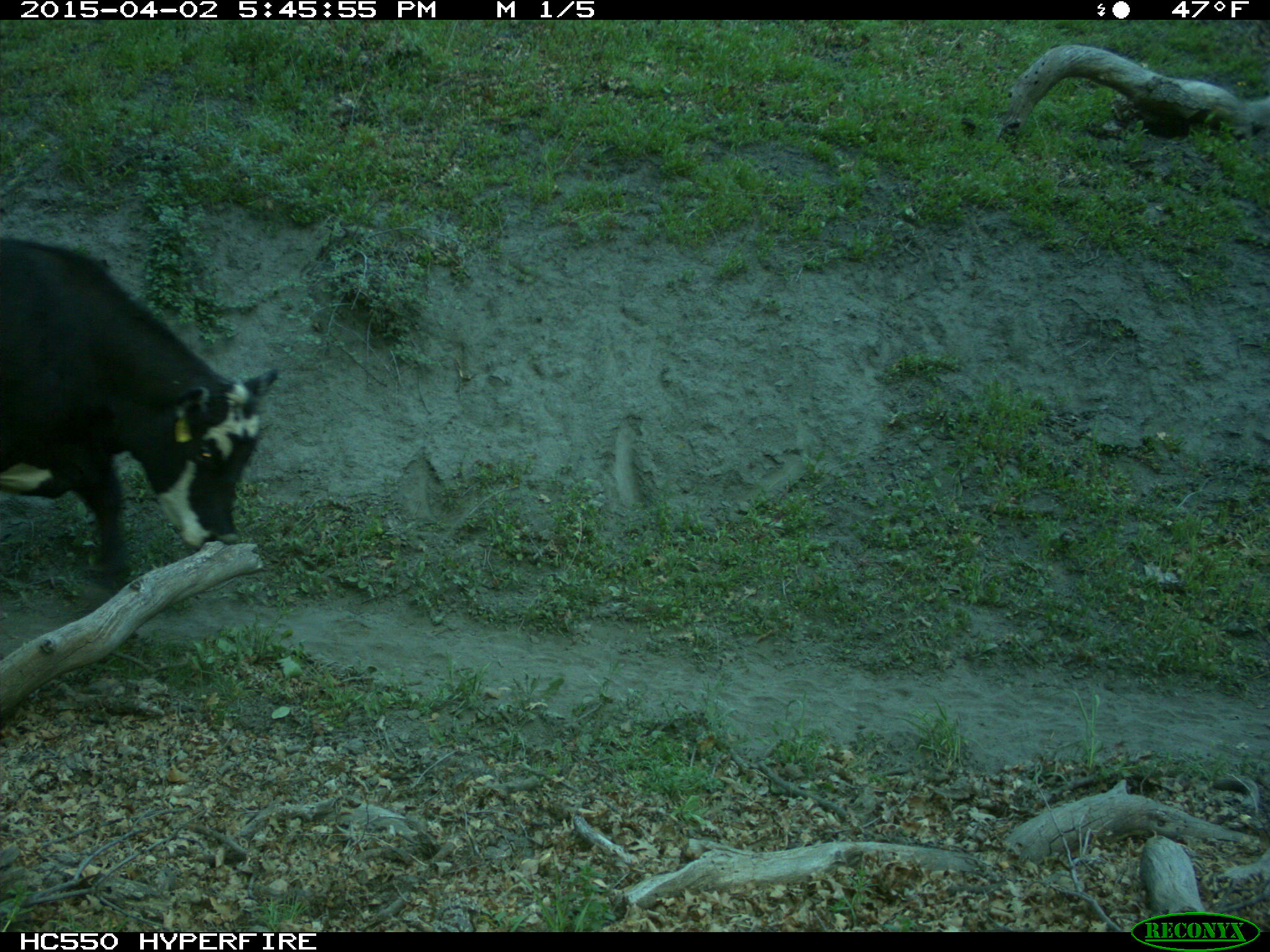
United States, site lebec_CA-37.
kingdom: Animalia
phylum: Chordata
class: Mammalia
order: Artiodactyla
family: Bovidae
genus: Bos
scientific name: Bos taurus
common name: domestic cow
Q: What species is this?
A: Bos taurus (domestic cow).